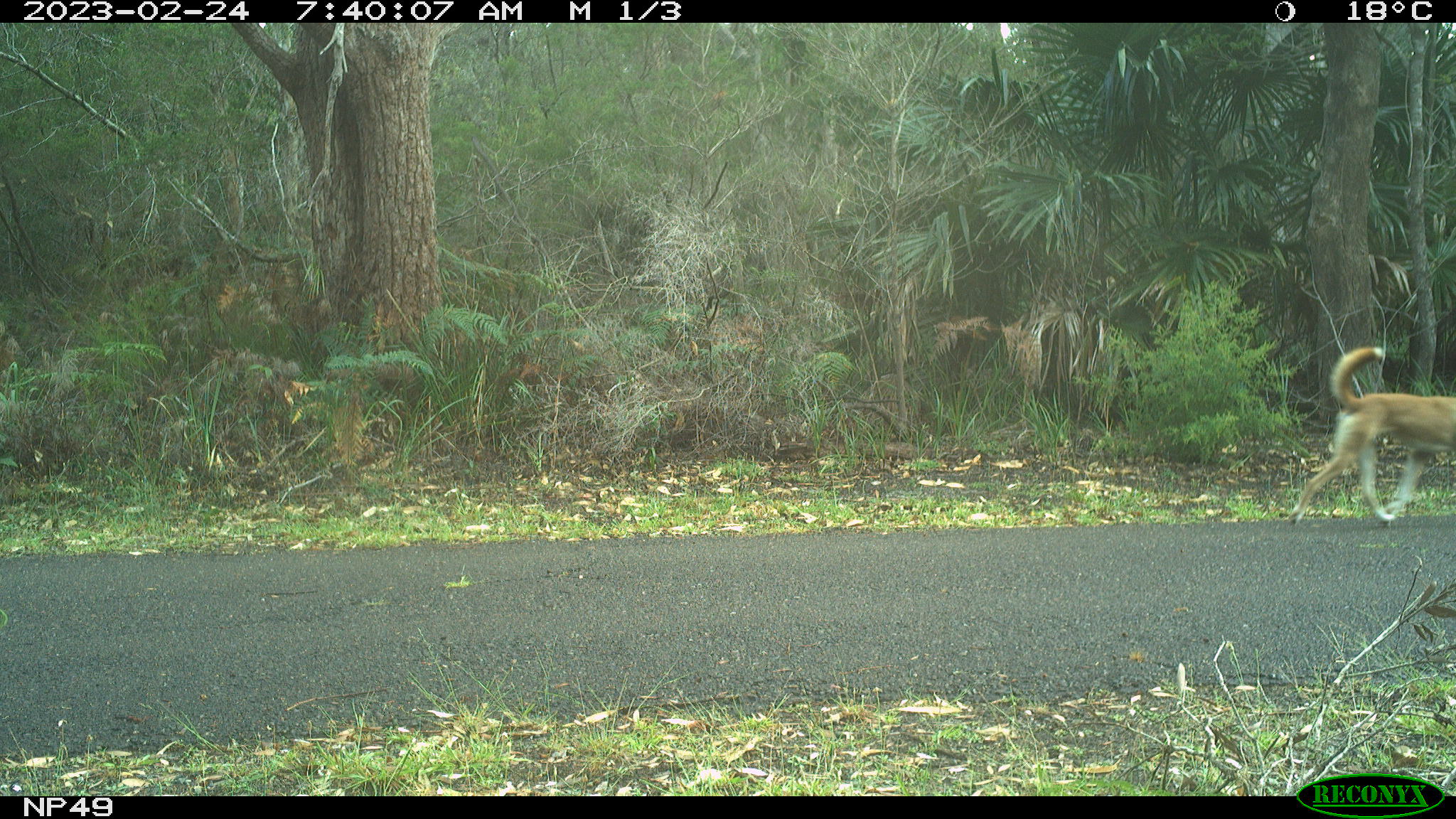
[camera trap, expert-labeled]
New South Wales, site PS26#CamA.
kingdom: Animalia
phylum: Chordata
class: Mammalia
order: Carnivora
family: Canidae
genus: Canis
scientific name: Canis familiaris dingo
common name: dingo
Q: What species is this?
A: Dingo (Canis familiaris dingo).